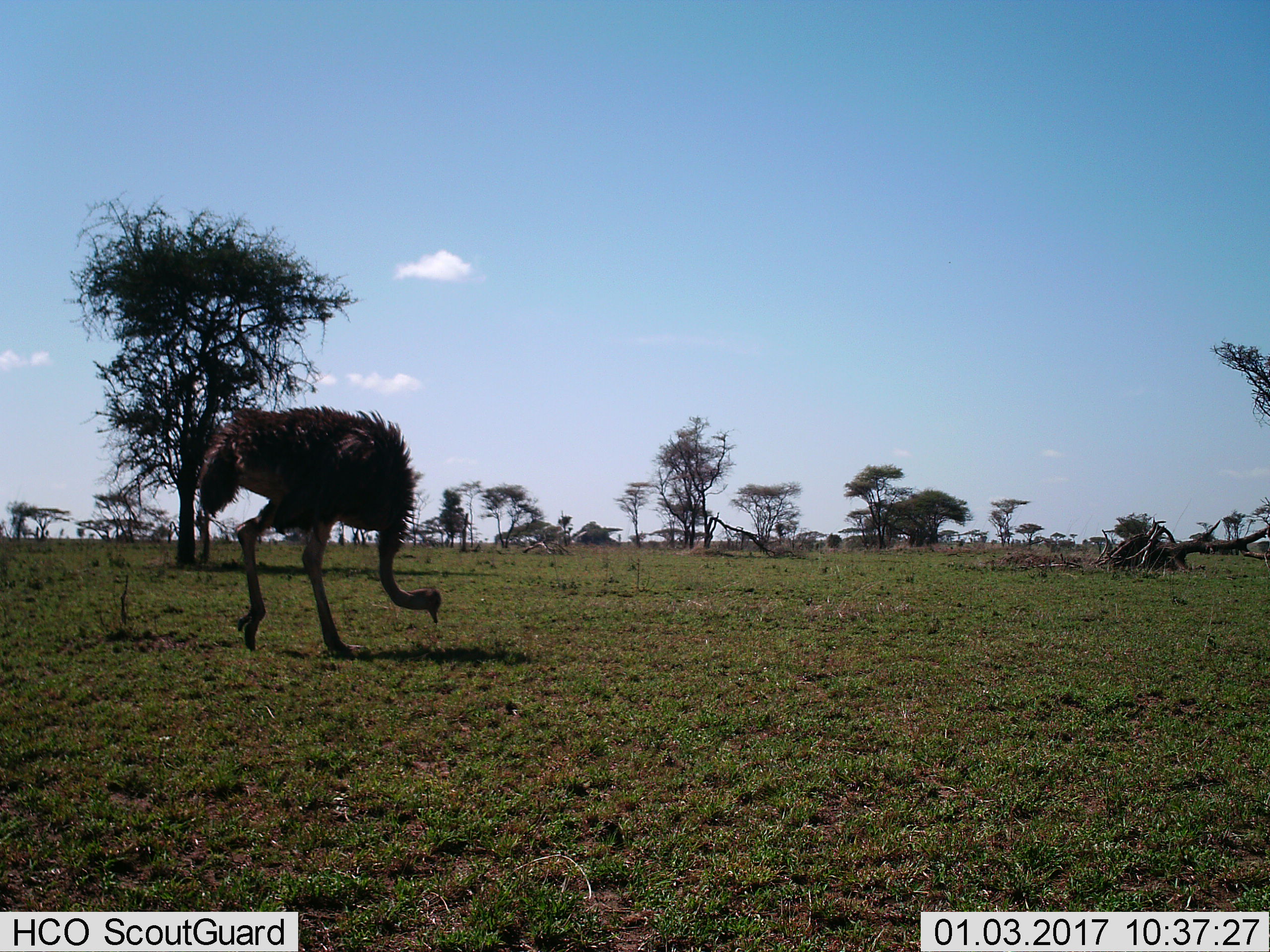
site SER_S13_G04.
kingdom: Animalia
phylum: Chordata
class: Aves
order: Struthioniformes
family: Struthionidae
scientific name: Struthionidae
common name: ostrich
Ostrich (Struthionidae), count 1. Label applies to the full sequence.